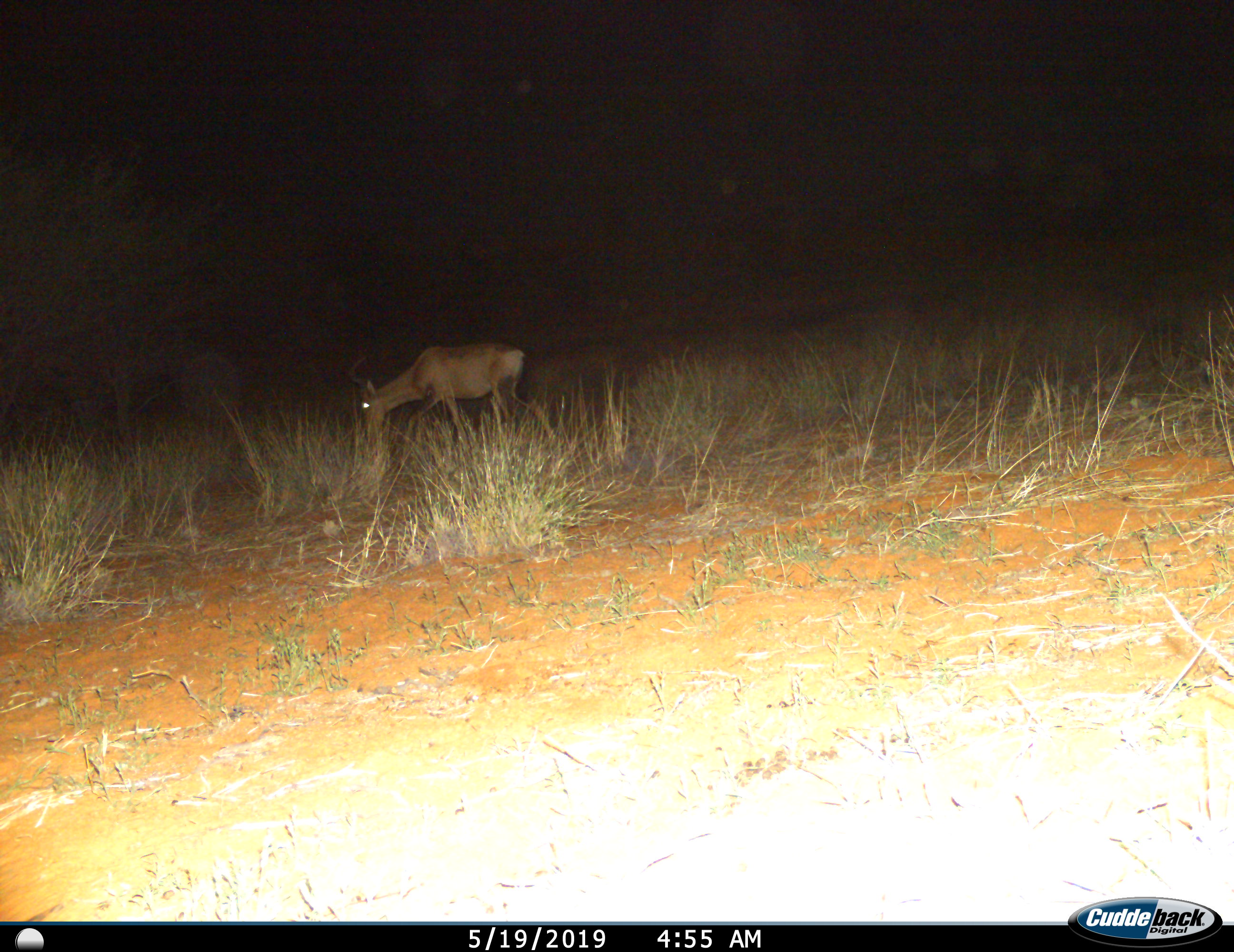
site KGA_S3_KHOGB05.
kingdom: Animalia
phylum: Chordata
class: Mammalia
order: Artiodactyla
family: Bovidae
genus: Alcelaphus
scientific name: Alcelaphus buselaphus caama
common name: red hartebeest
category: hartebeestred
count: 1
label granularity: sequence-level